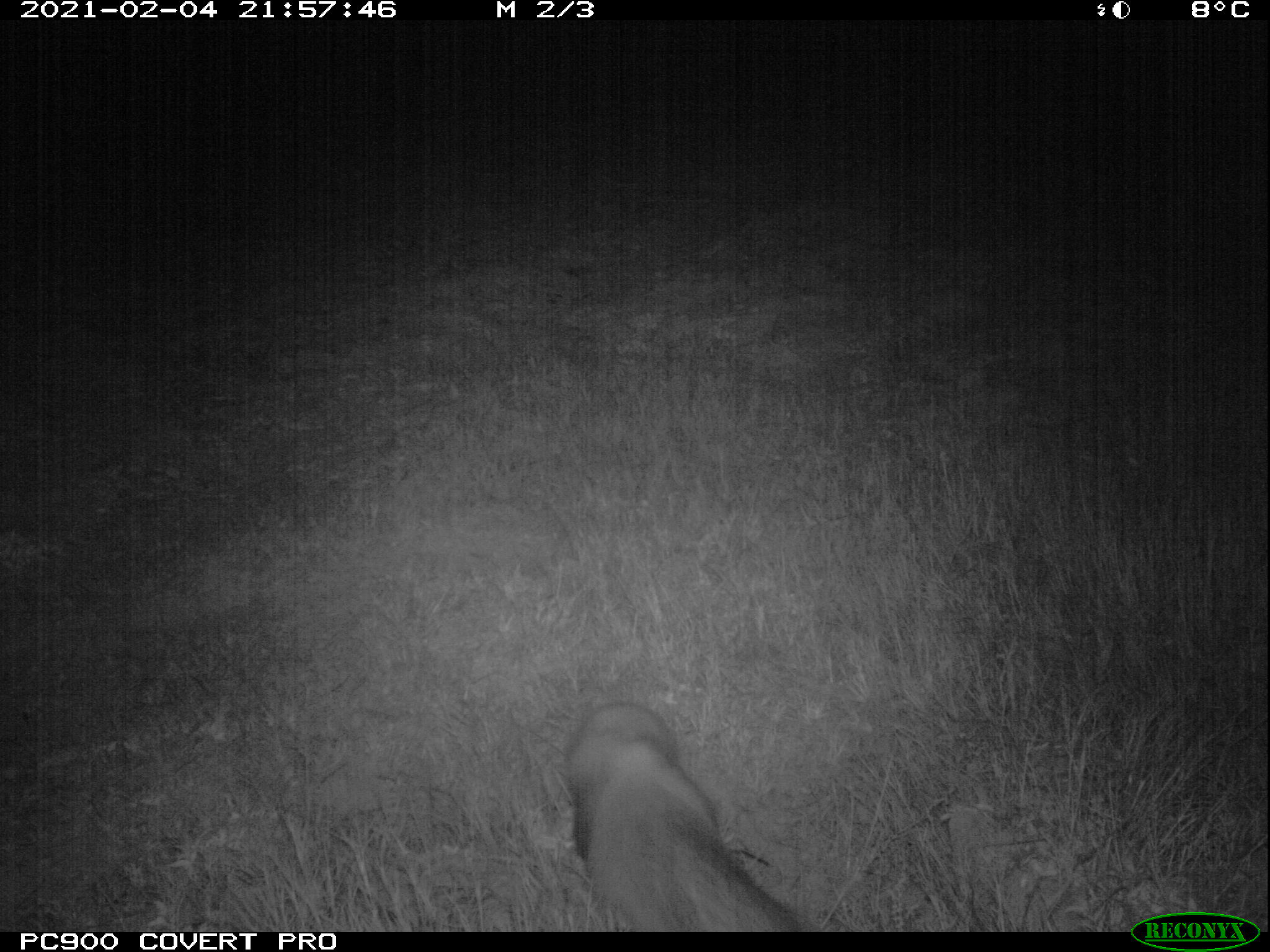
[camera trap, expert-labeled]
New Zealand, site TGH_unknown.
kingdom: Animalia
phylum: Chordata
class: Mammalia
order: Carnivora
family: Mustelidae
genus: Mustela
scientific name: Mustela furo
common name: ferret